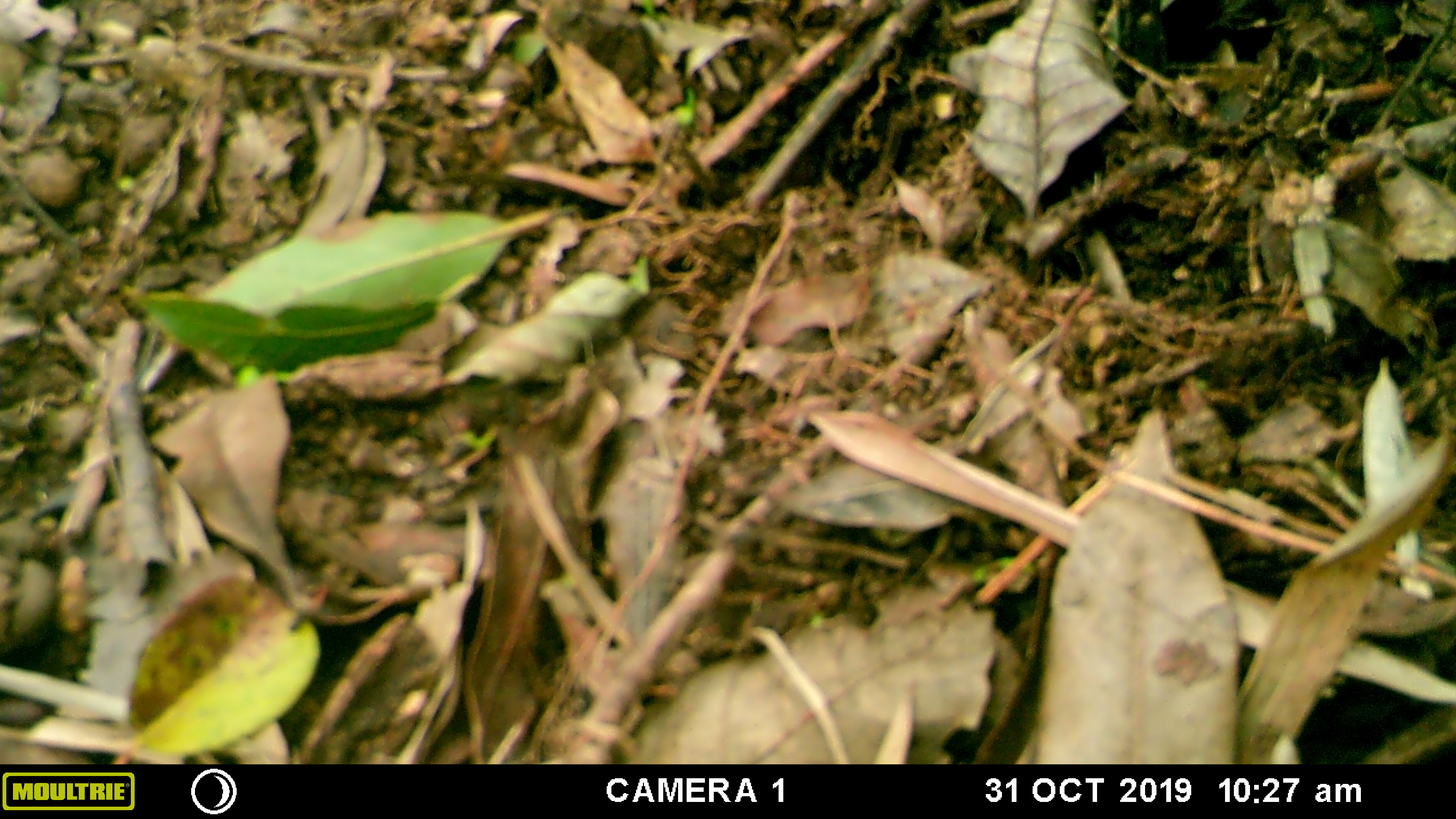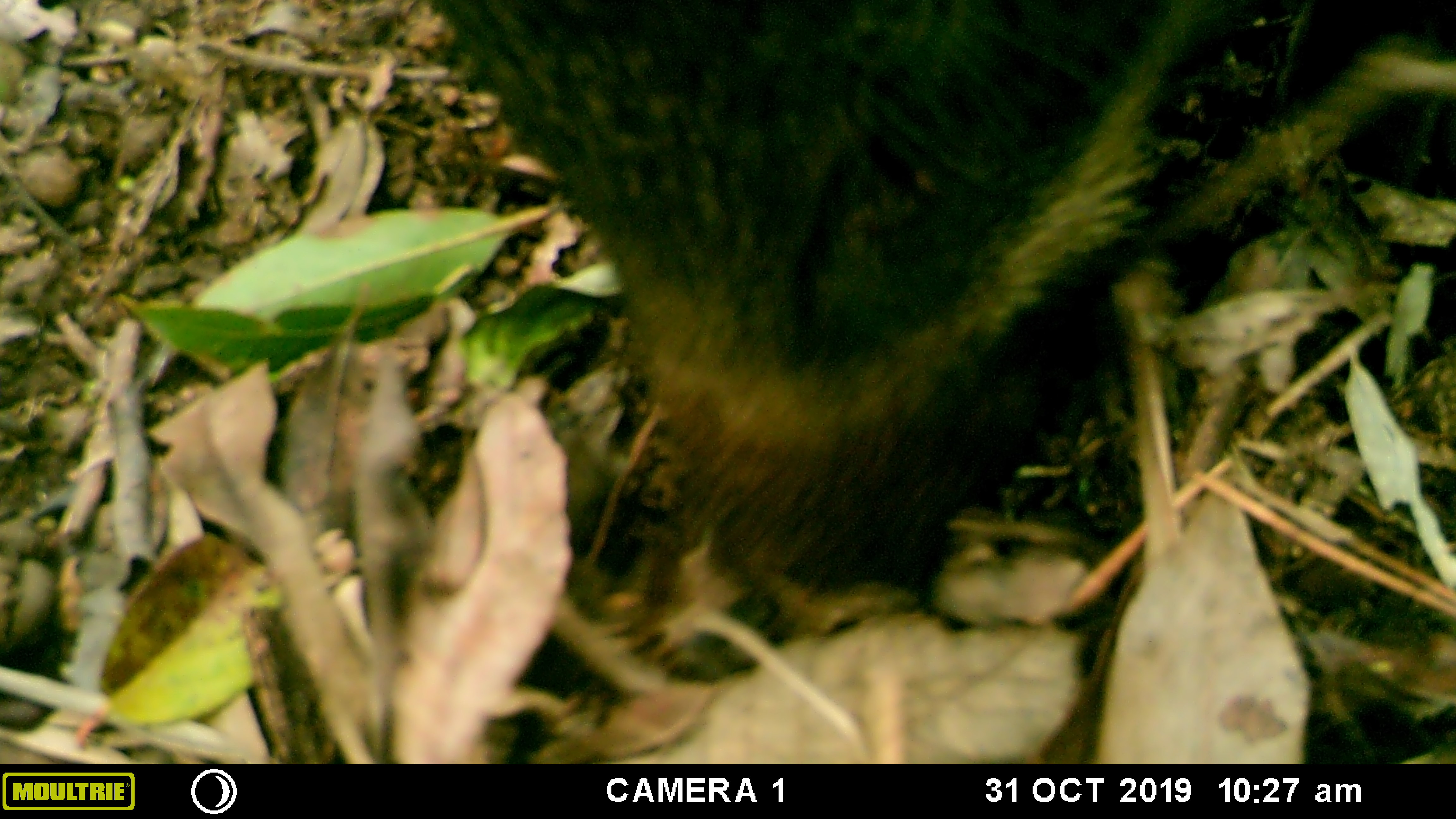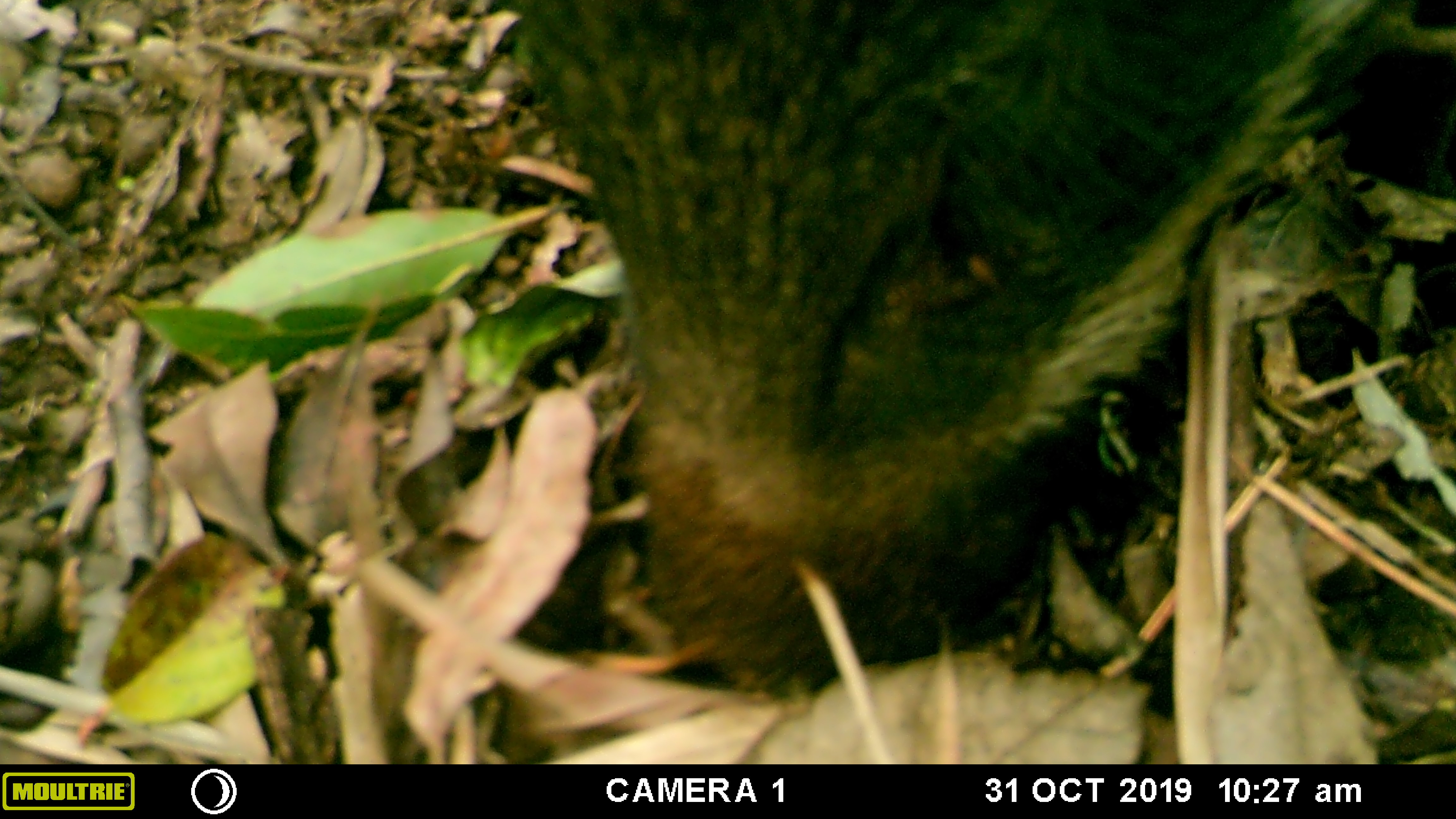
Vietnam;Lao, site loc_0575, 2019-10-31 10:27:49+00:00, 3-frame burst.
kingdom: Animalia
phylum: Chordata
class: Mammalia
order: Artiodactyla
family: Suidae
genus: Sus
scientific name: Sus scrofa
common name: eurasian wild pig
Eurasian wild pig (Sus scrofa). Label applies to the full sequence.